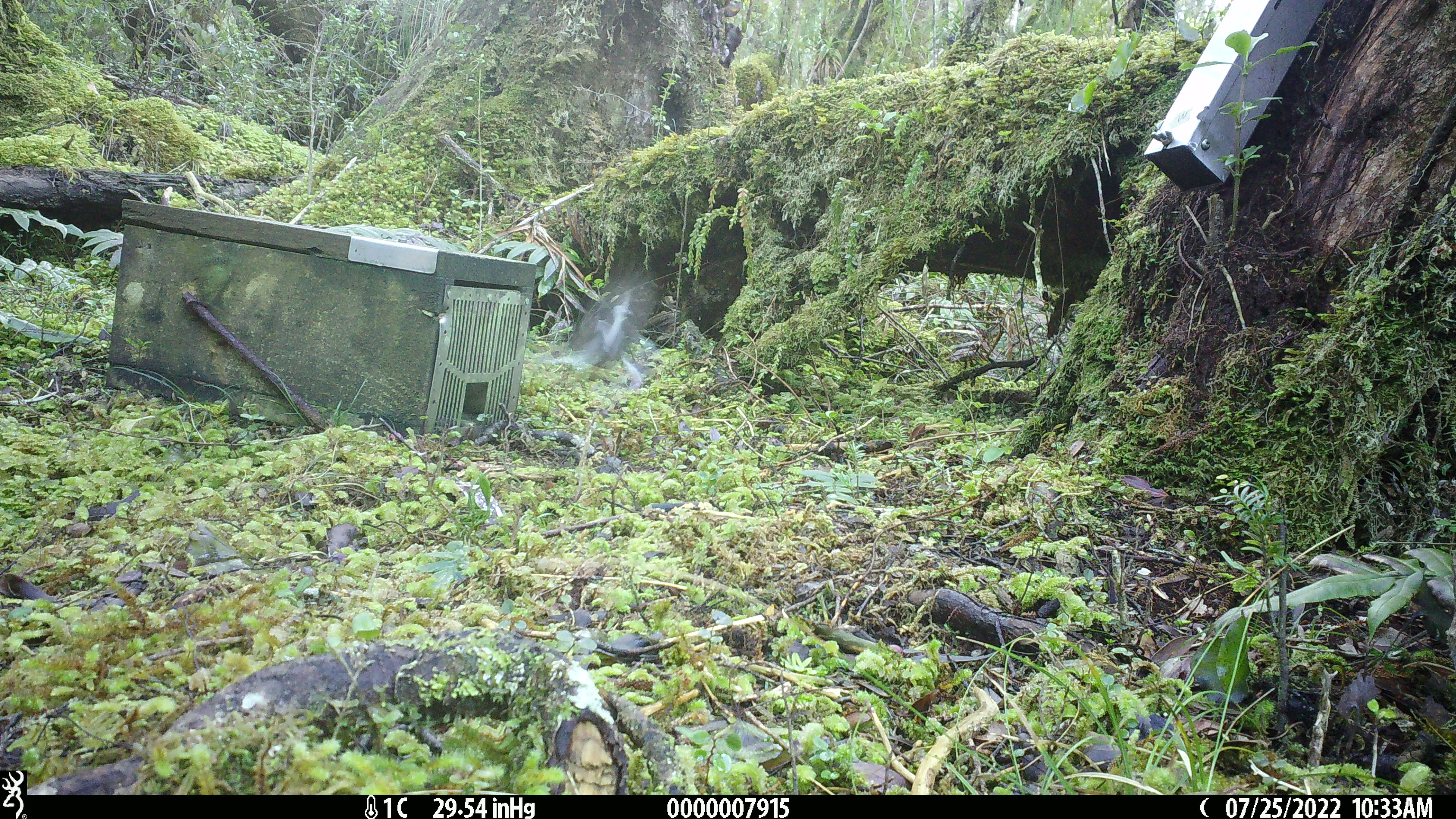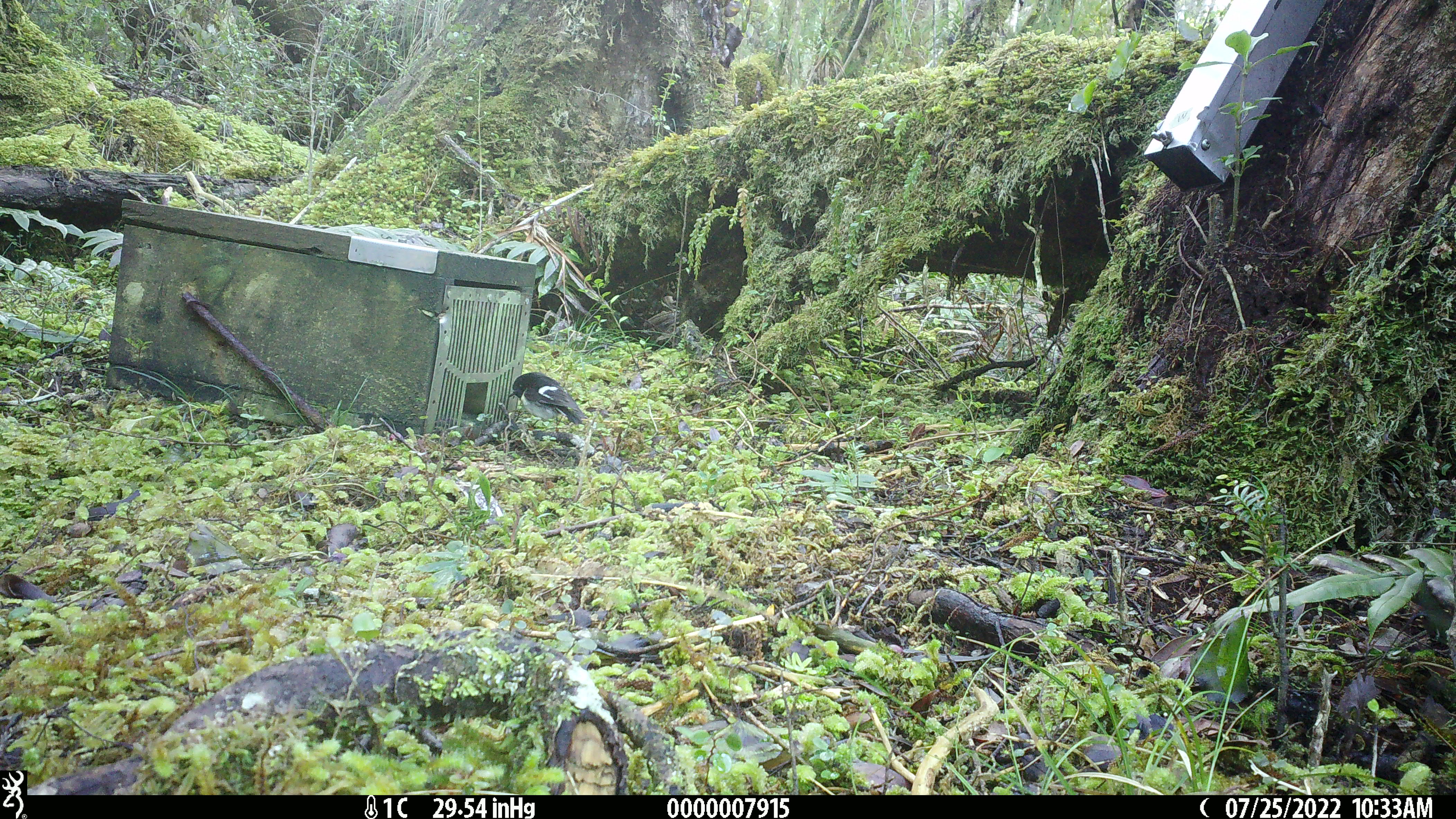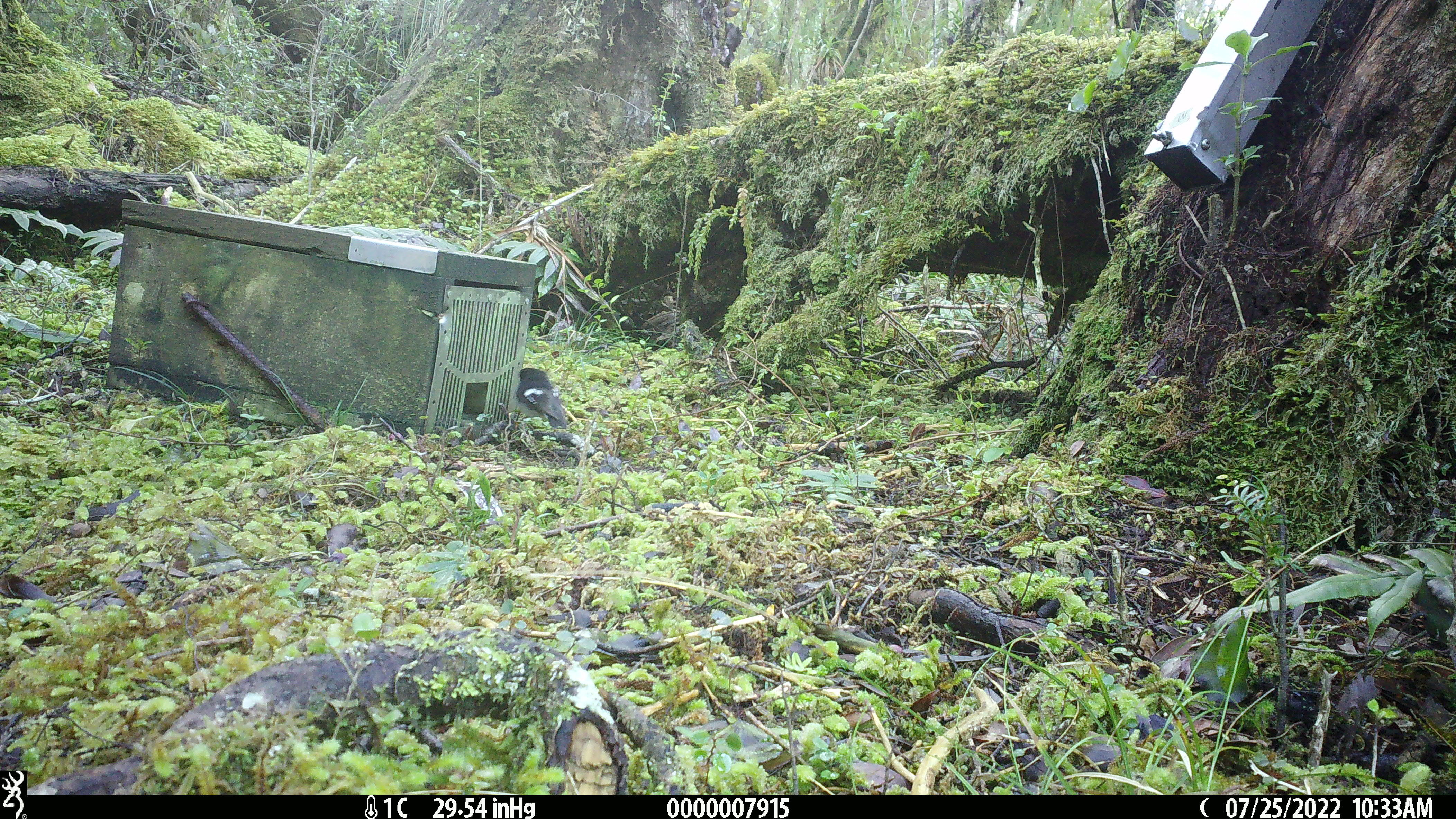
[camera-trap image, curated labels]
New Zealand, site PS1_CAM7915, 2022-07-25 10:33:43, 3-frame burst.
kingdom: Animalia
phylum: Chordata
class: Aves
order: Passeriformes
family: Petroicidae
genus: Petroica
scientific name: Petroica macrocephala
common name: tomtit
Tomtit (Petroica macrocephala).